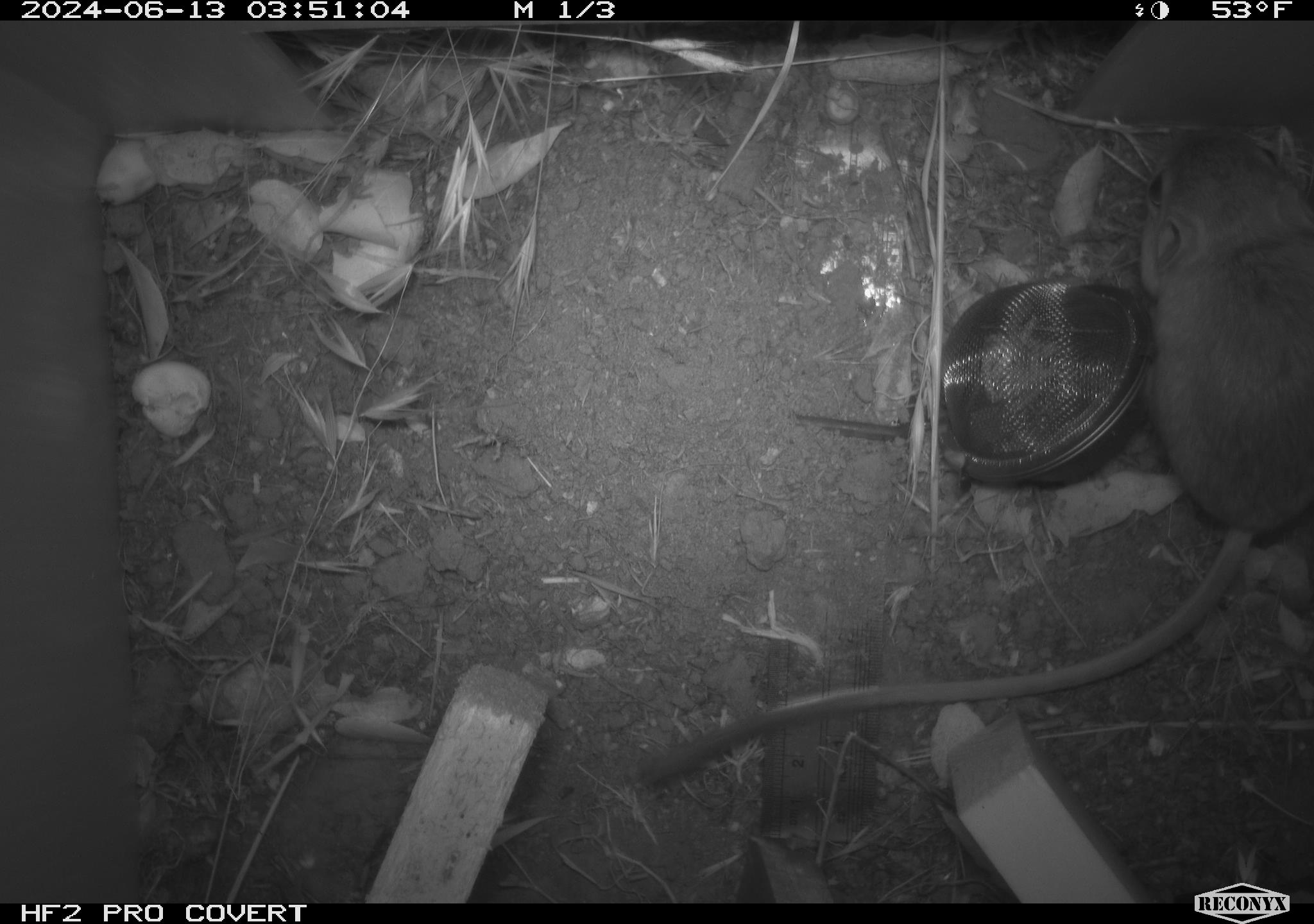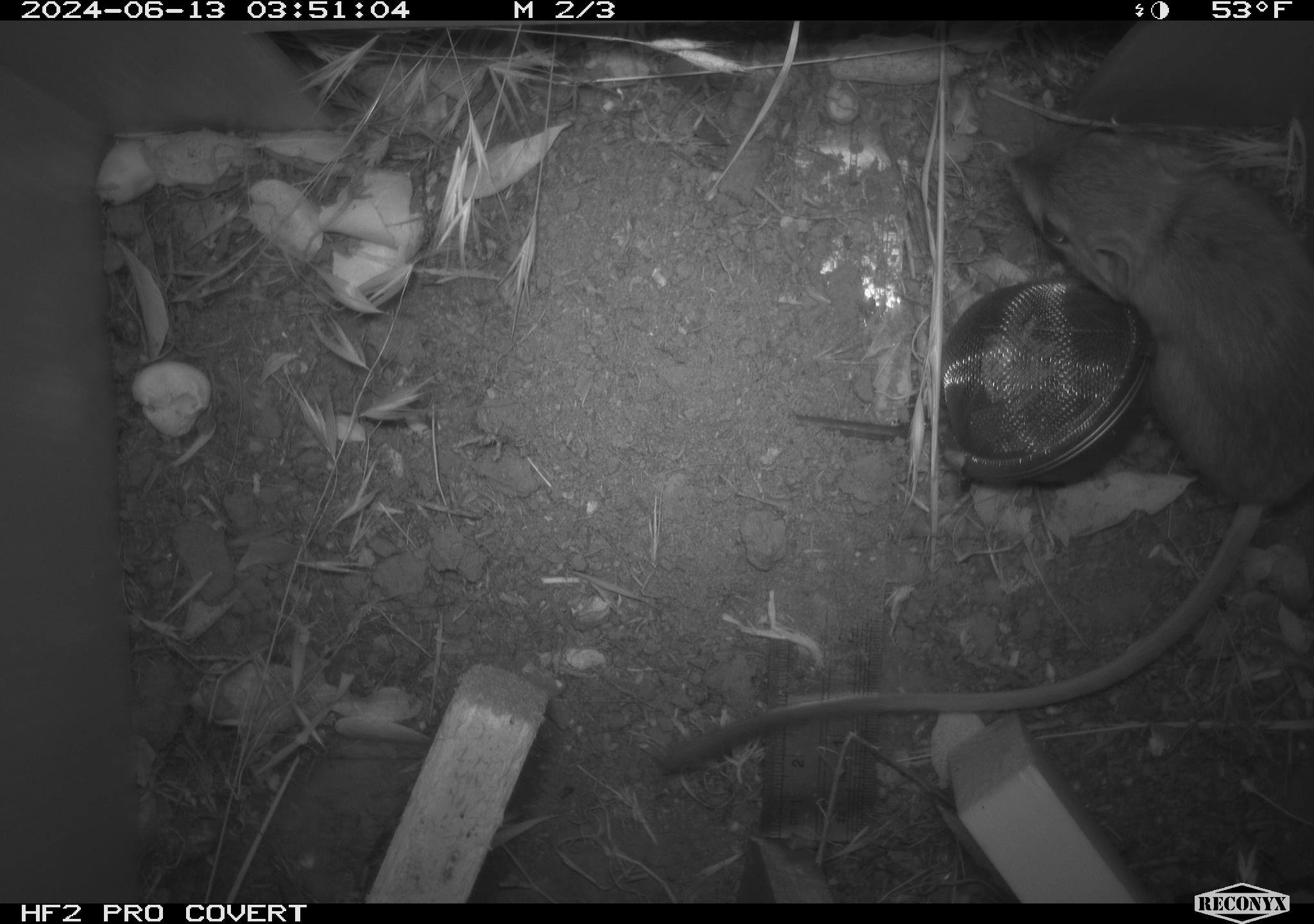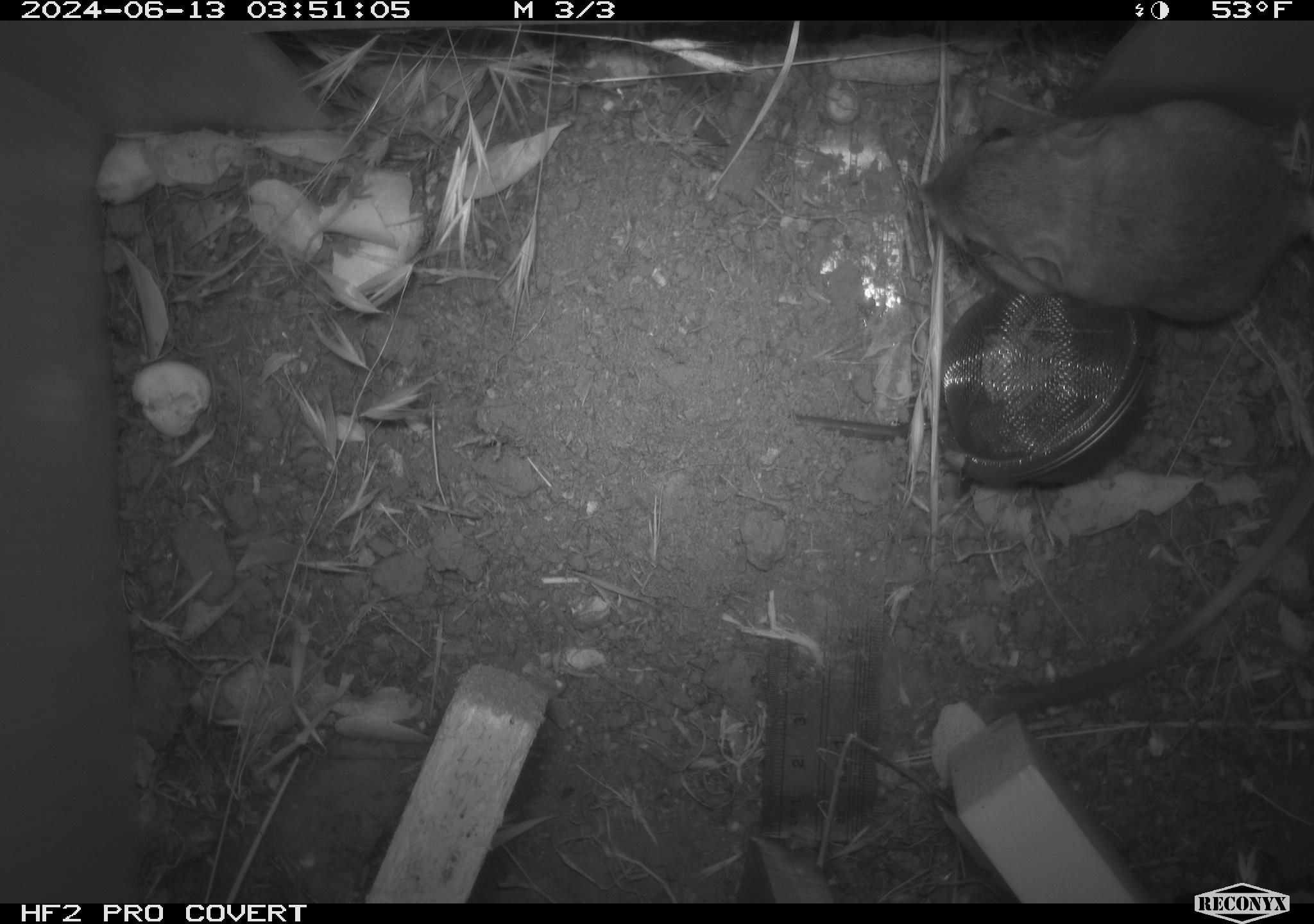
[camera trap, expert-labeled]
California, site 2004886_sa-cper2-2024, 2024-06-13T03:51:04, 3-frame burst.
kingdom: Animalia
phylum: Chordata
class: Mammalia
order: Rodentia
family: Heteromyidae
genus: Dipodomys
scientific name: Dipodomys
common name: kangaroo rats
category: dipodomys species